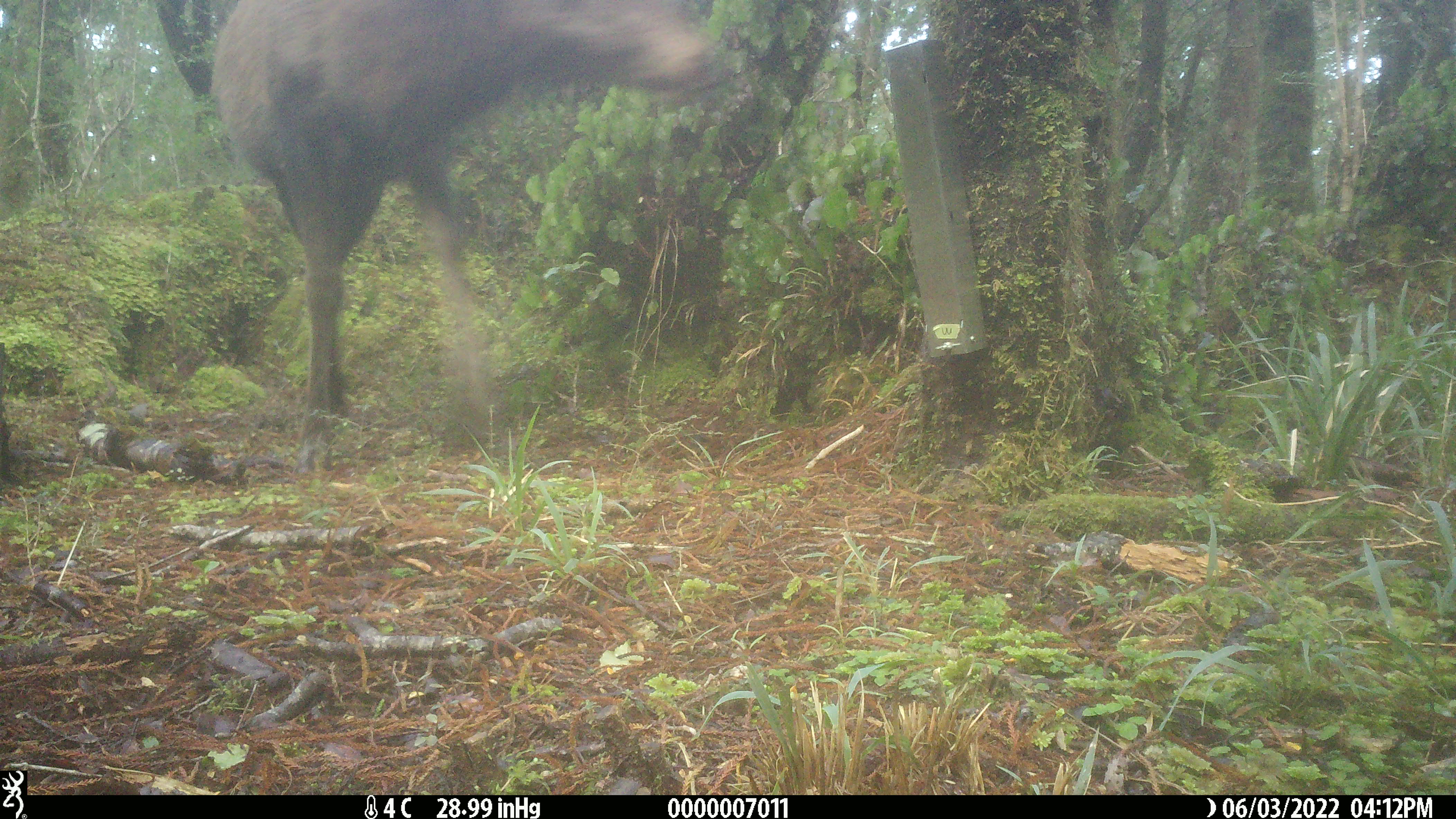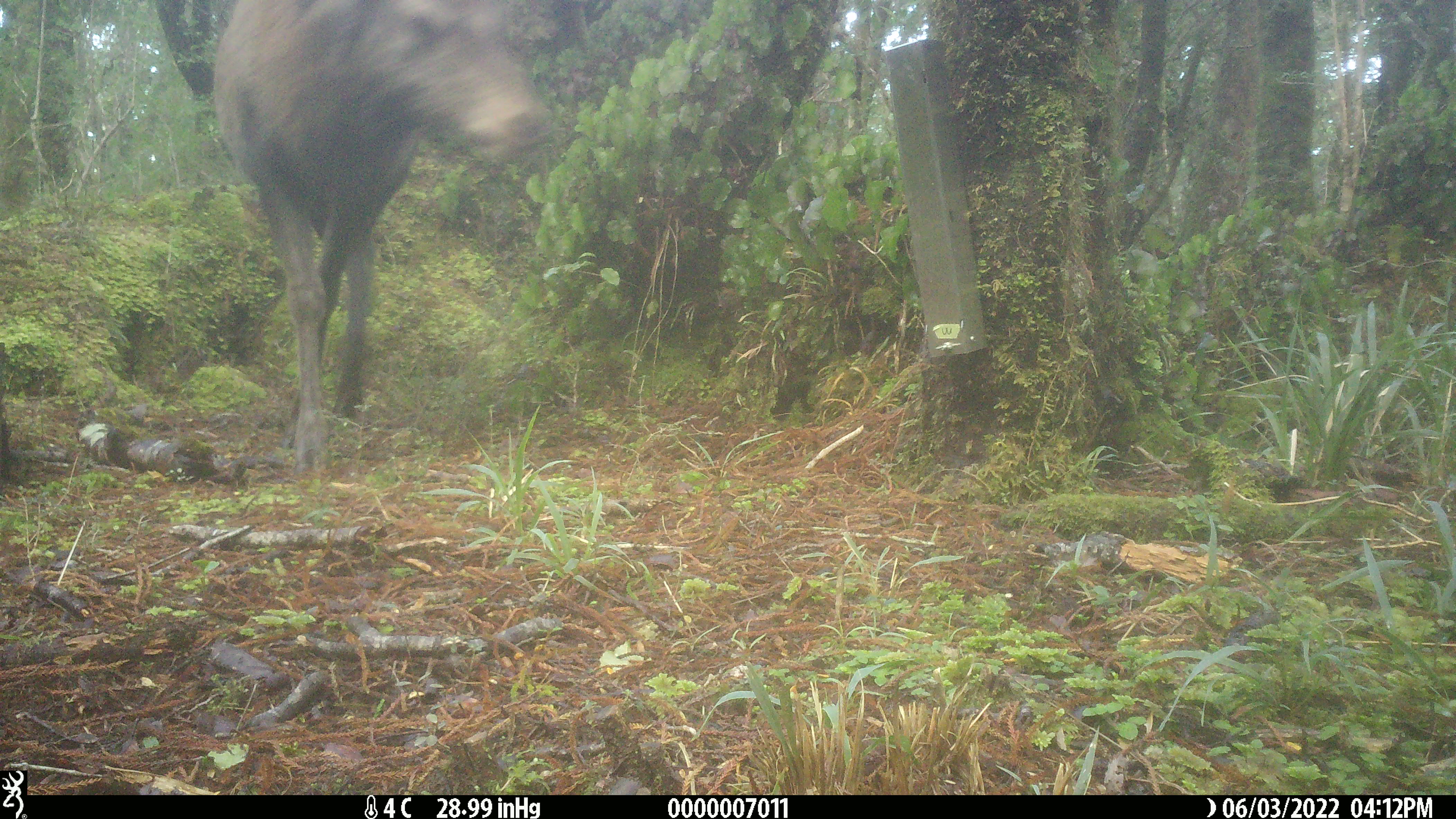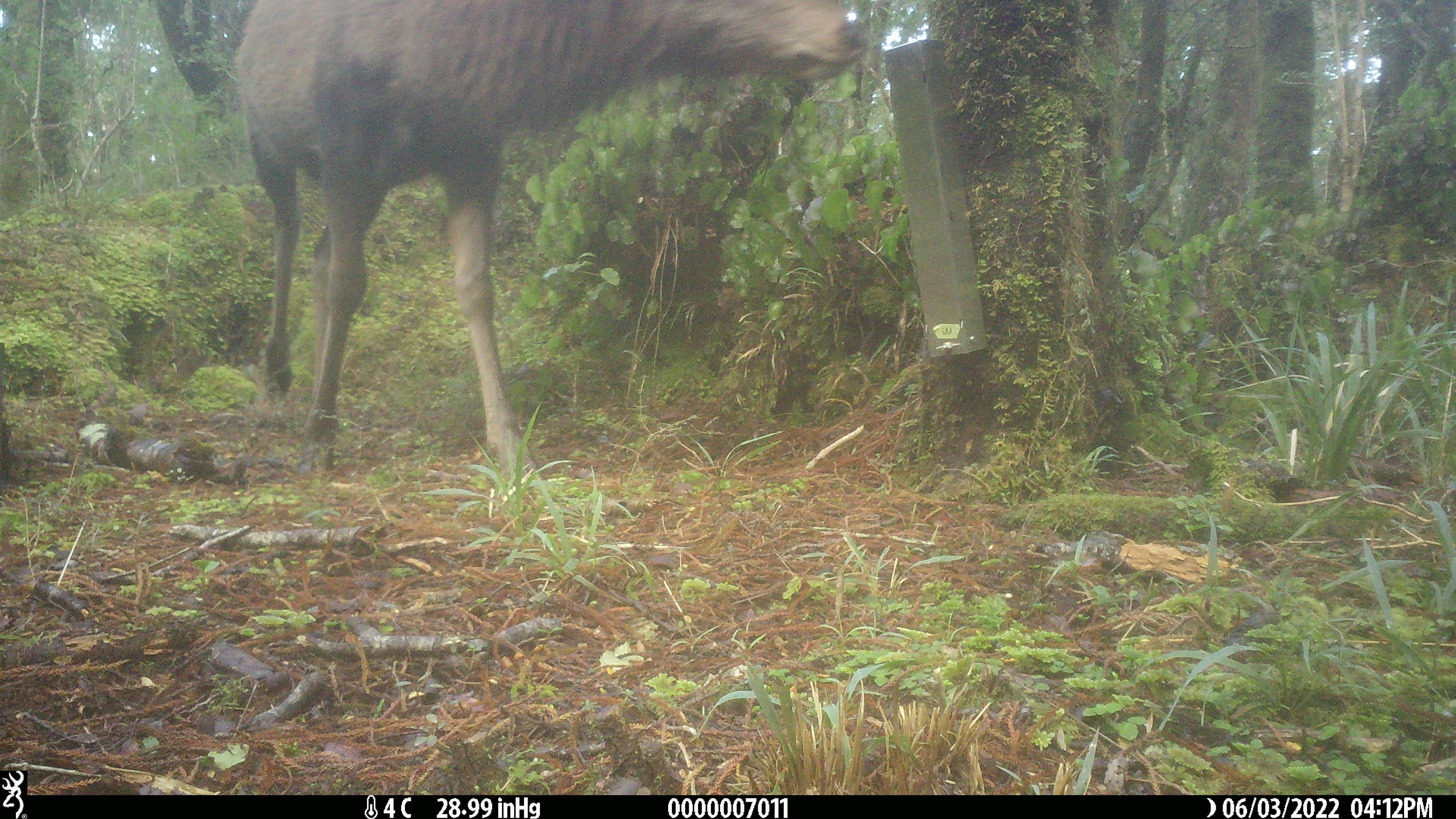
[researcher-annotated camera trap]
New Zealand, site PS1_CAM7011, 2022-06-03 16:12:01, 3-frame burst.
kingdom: Animalia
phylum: Chordata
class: Mammalia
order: Artiodactyla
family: Cervidae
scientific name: Cervidae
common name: deer